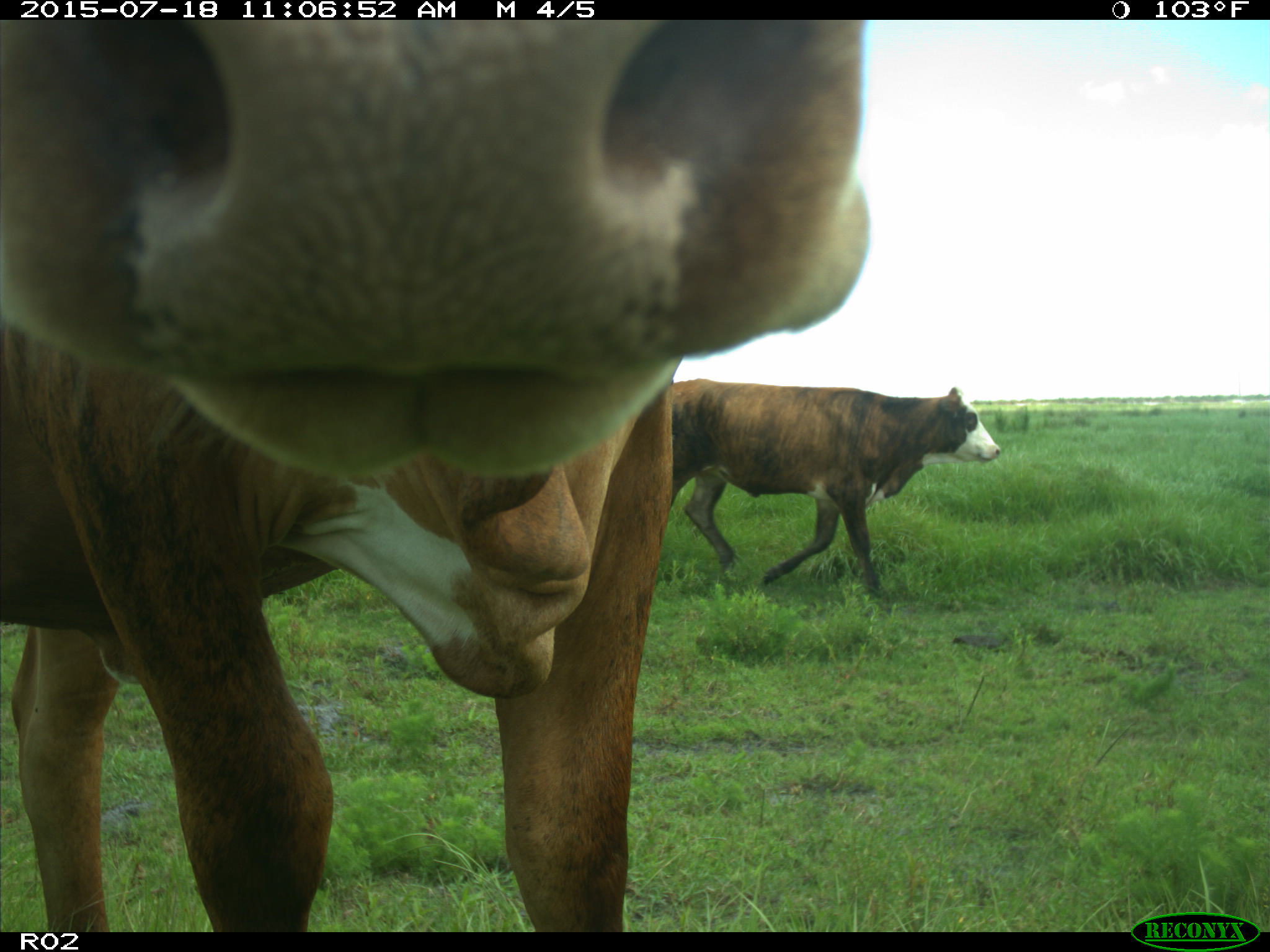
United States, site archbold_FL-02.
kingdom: Animalia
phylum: Chordata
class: Mammalia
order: Artiodactyla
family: Bovidae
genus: Bos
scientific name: Bos taurus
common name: domestic cow